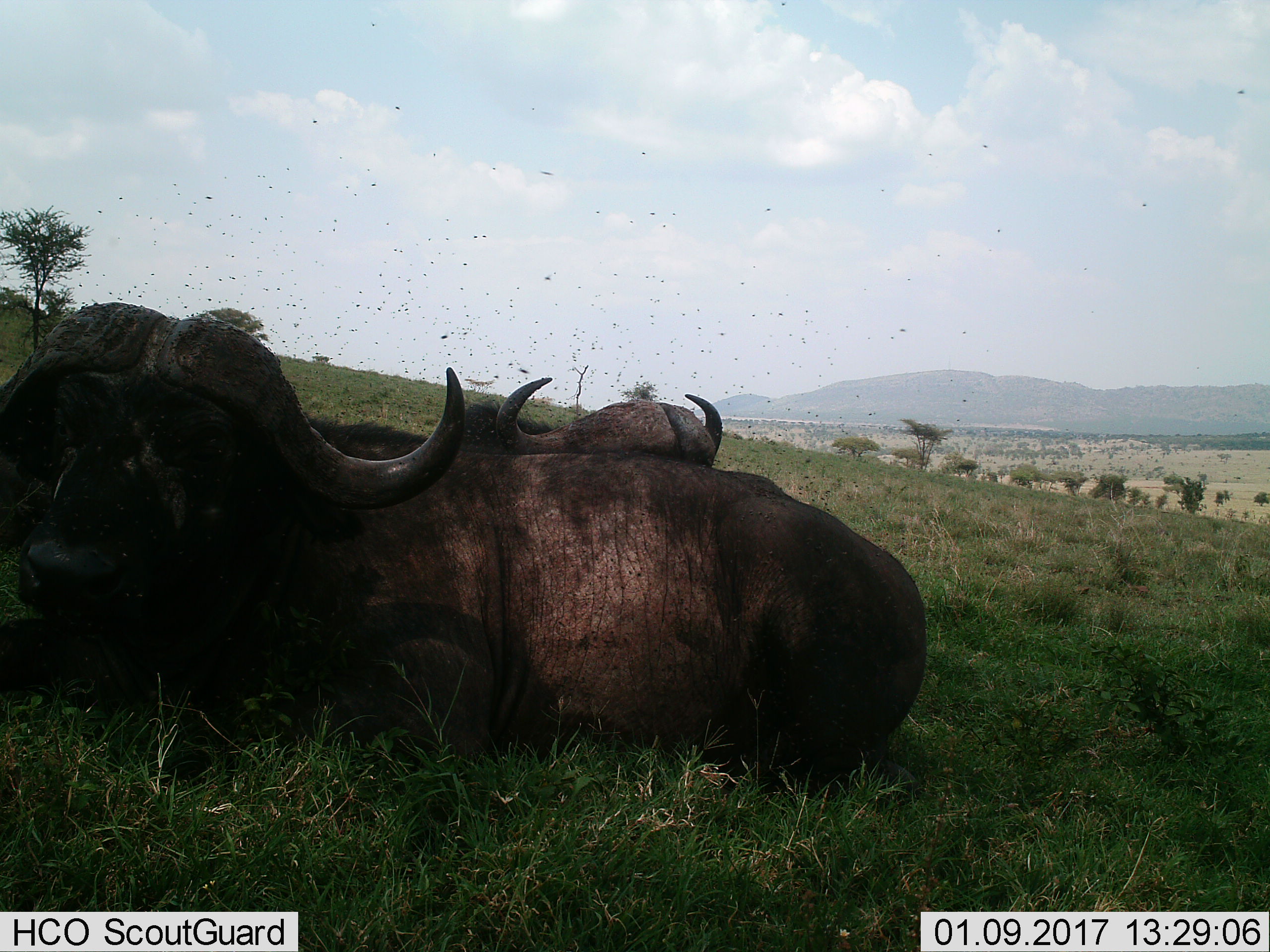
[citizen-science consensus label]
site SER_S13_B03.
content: unidentified animal